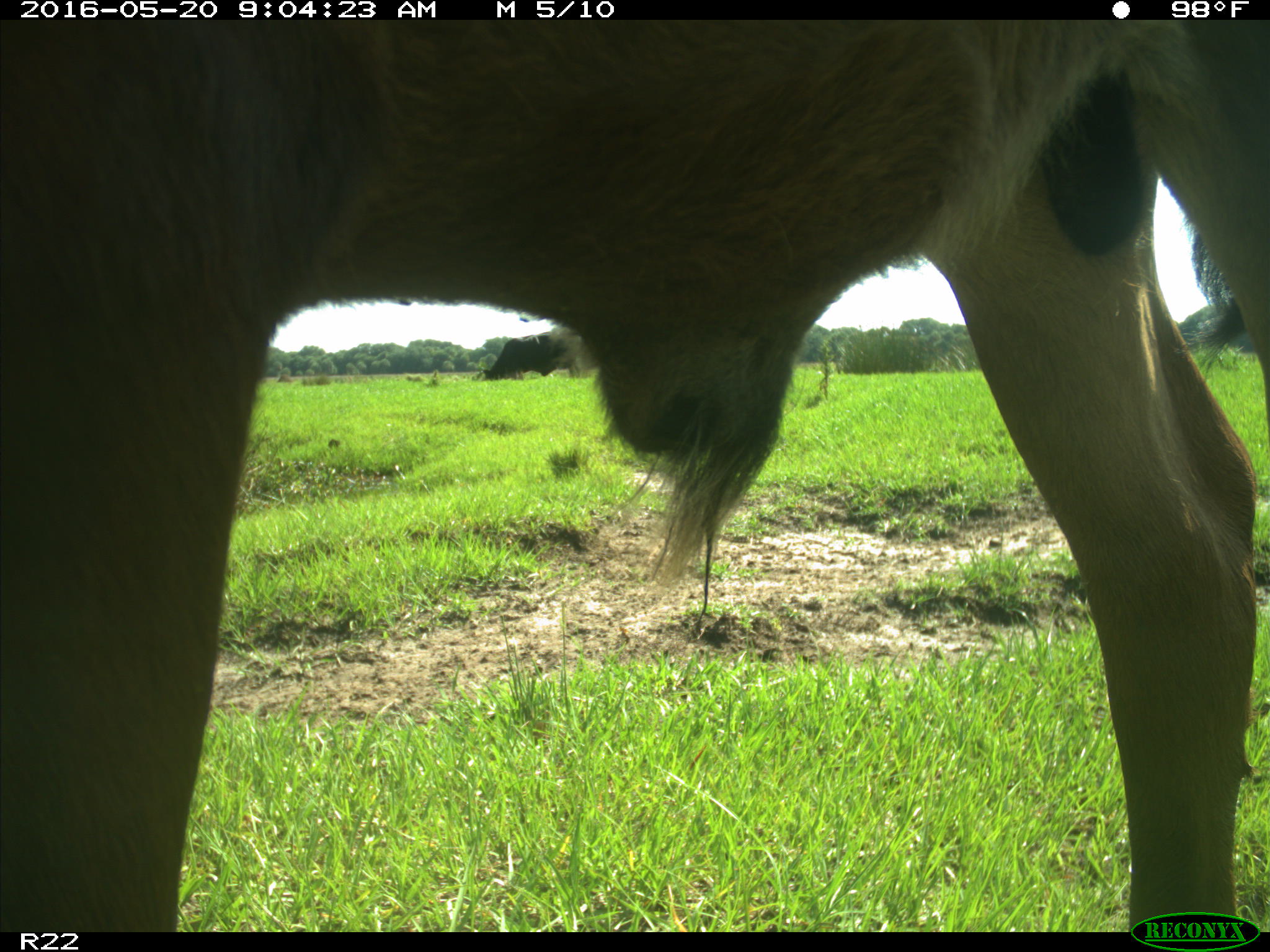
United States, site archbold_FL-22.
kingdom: Animalia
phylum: Chordata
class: Mammalia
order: Artiodactyla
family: Bovidae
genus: Bos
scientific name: Bos taurus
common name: domestic cow